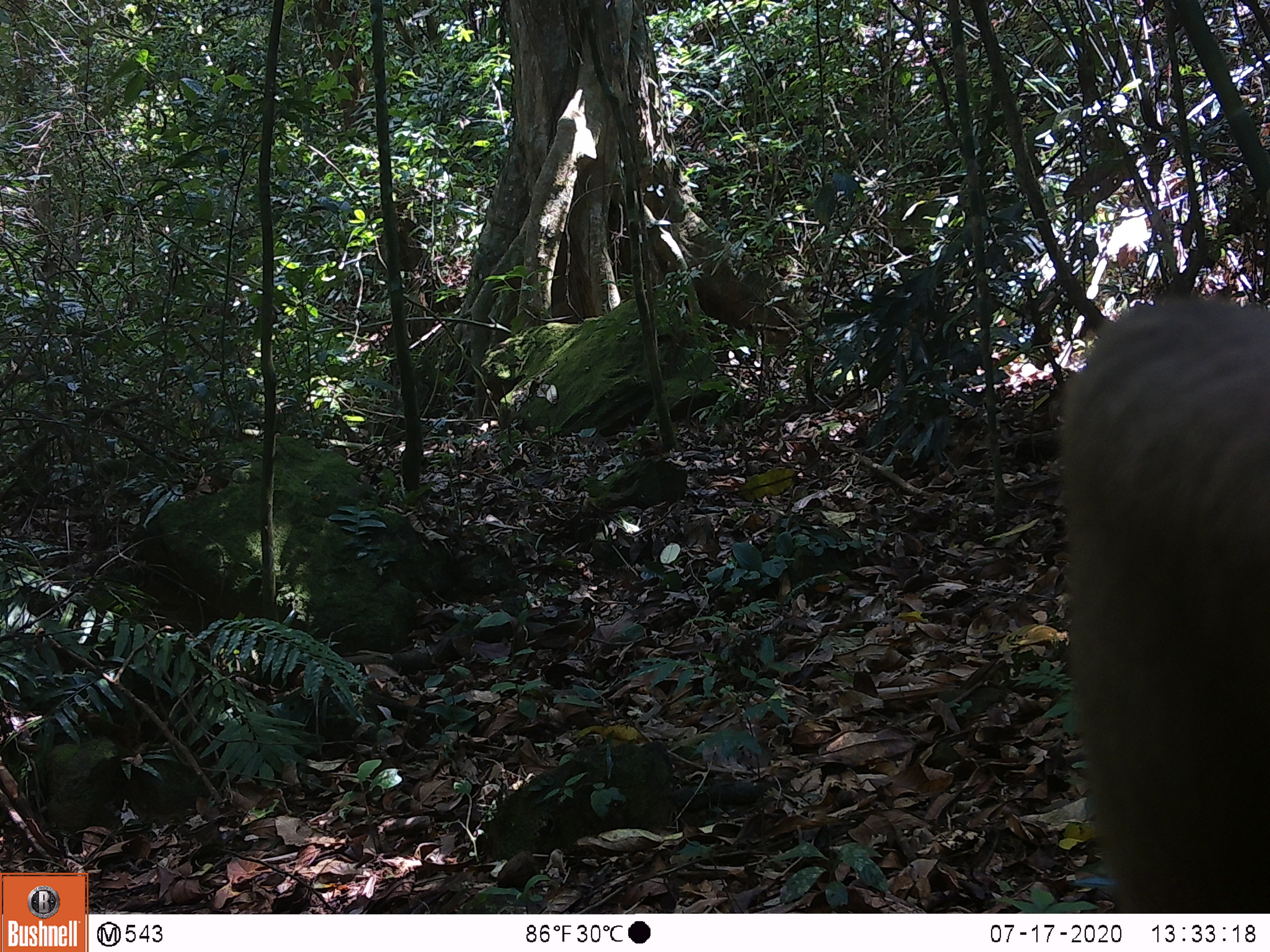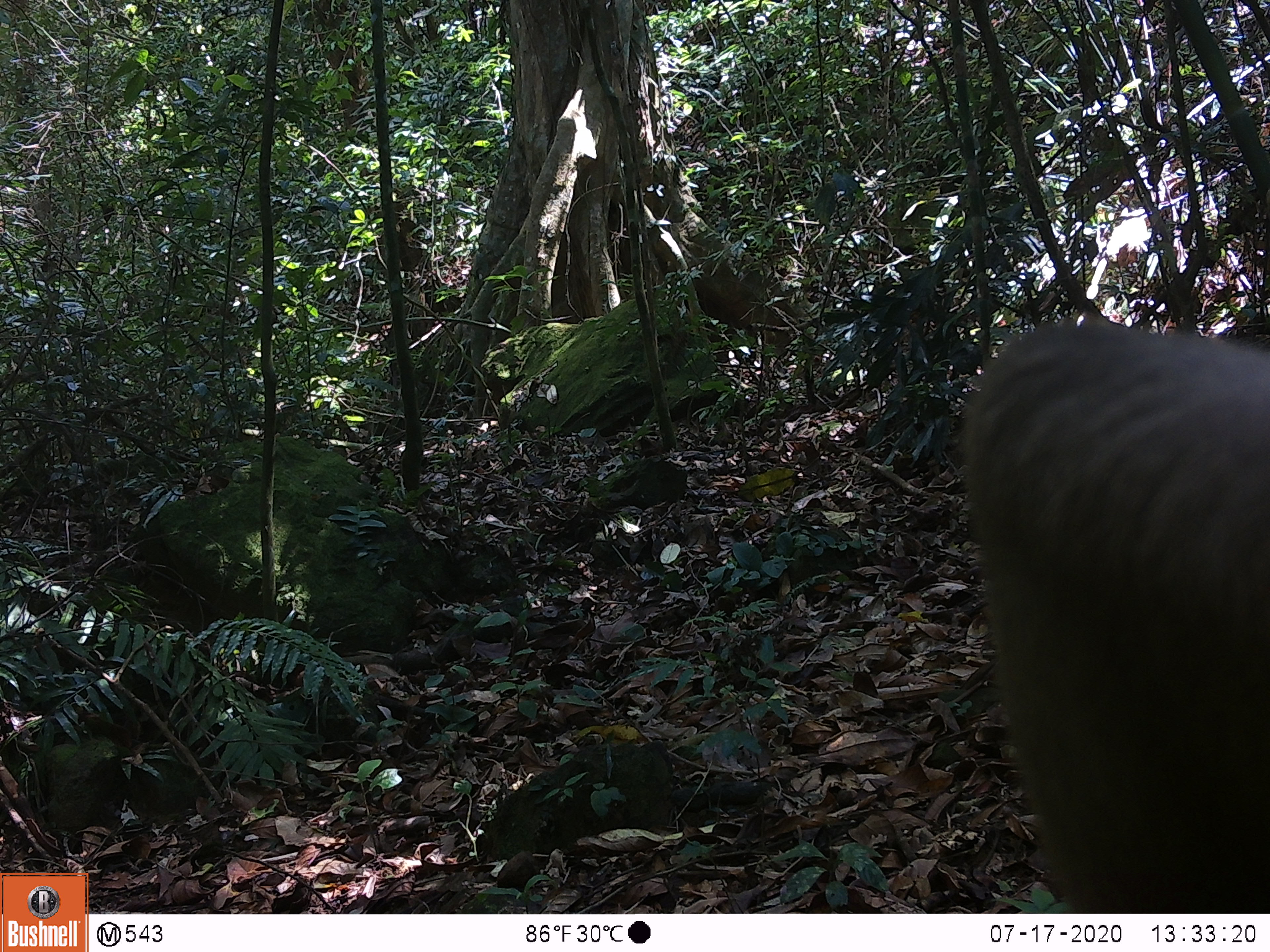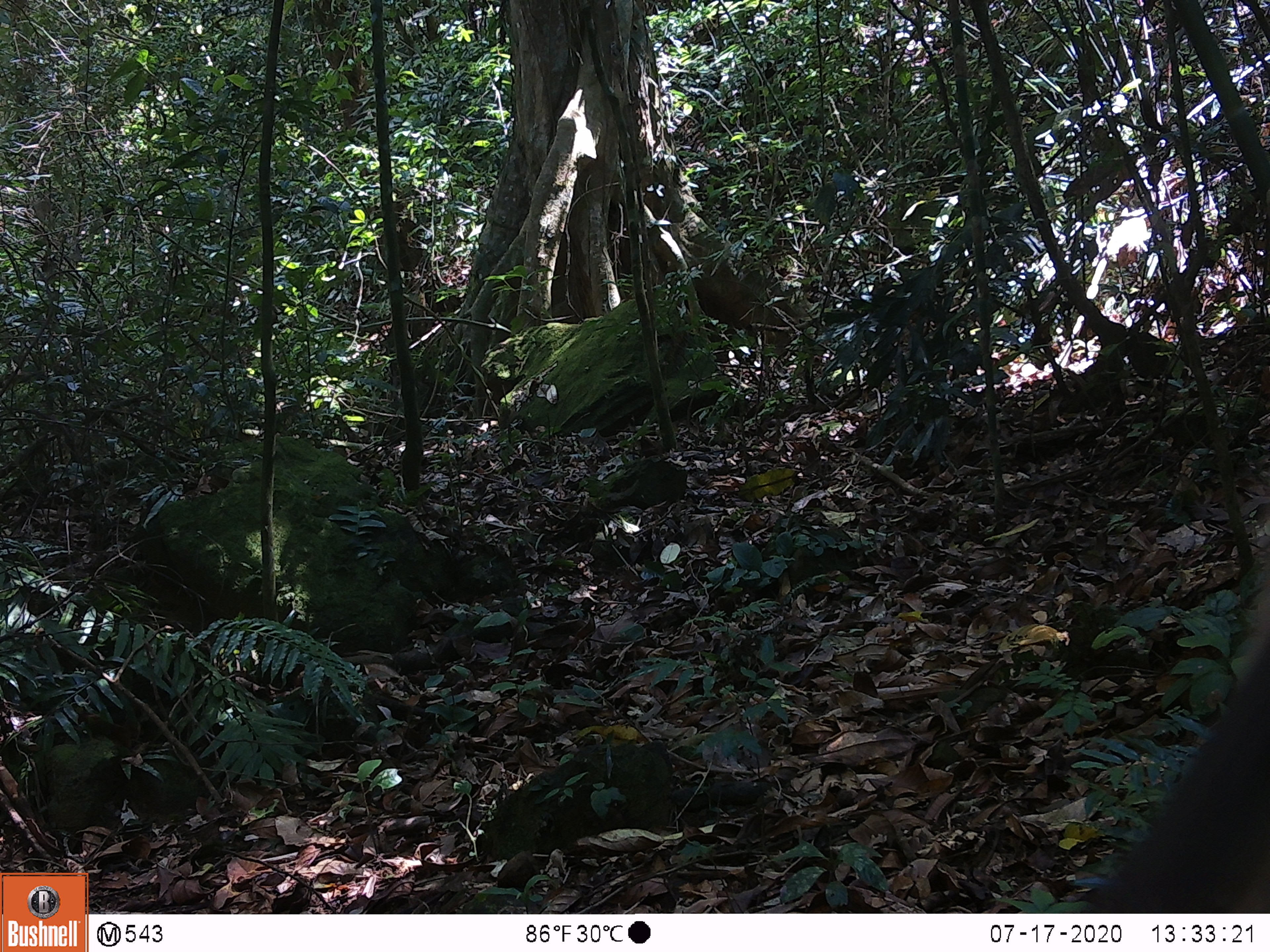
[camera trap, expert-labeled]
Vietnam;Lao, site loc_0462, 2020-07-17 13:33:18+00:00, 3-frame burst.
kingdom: Animalia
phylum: Chordata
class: Mammalia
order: Primates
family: Cercopithecidae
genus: Macaca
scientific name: Macaca nemestrina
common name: pig-tailed macaque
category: pig tailed macaque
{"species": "pig tailed macaque (pig-tailed macaque) (Macaca nemestrina)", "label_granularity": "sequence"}